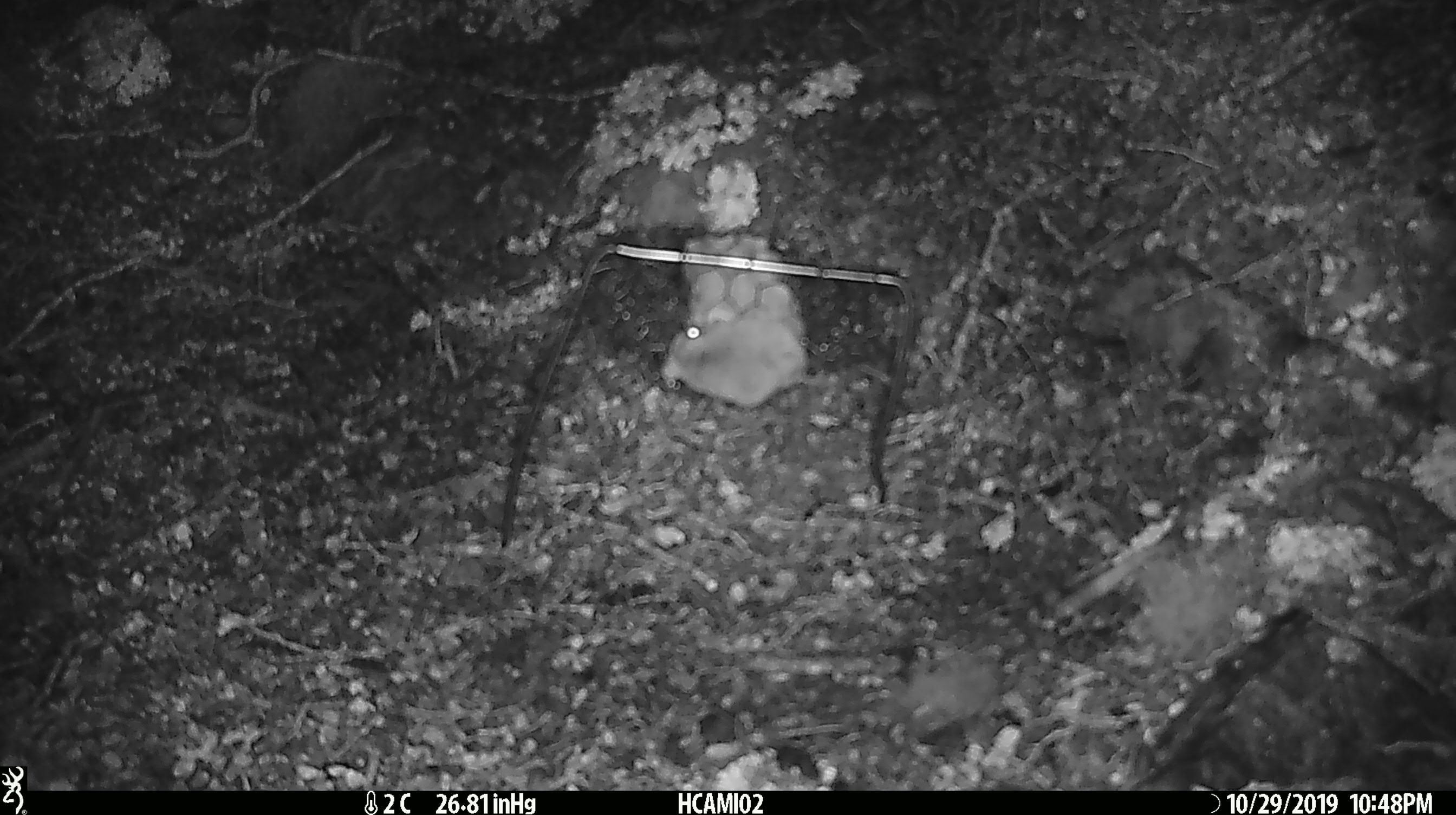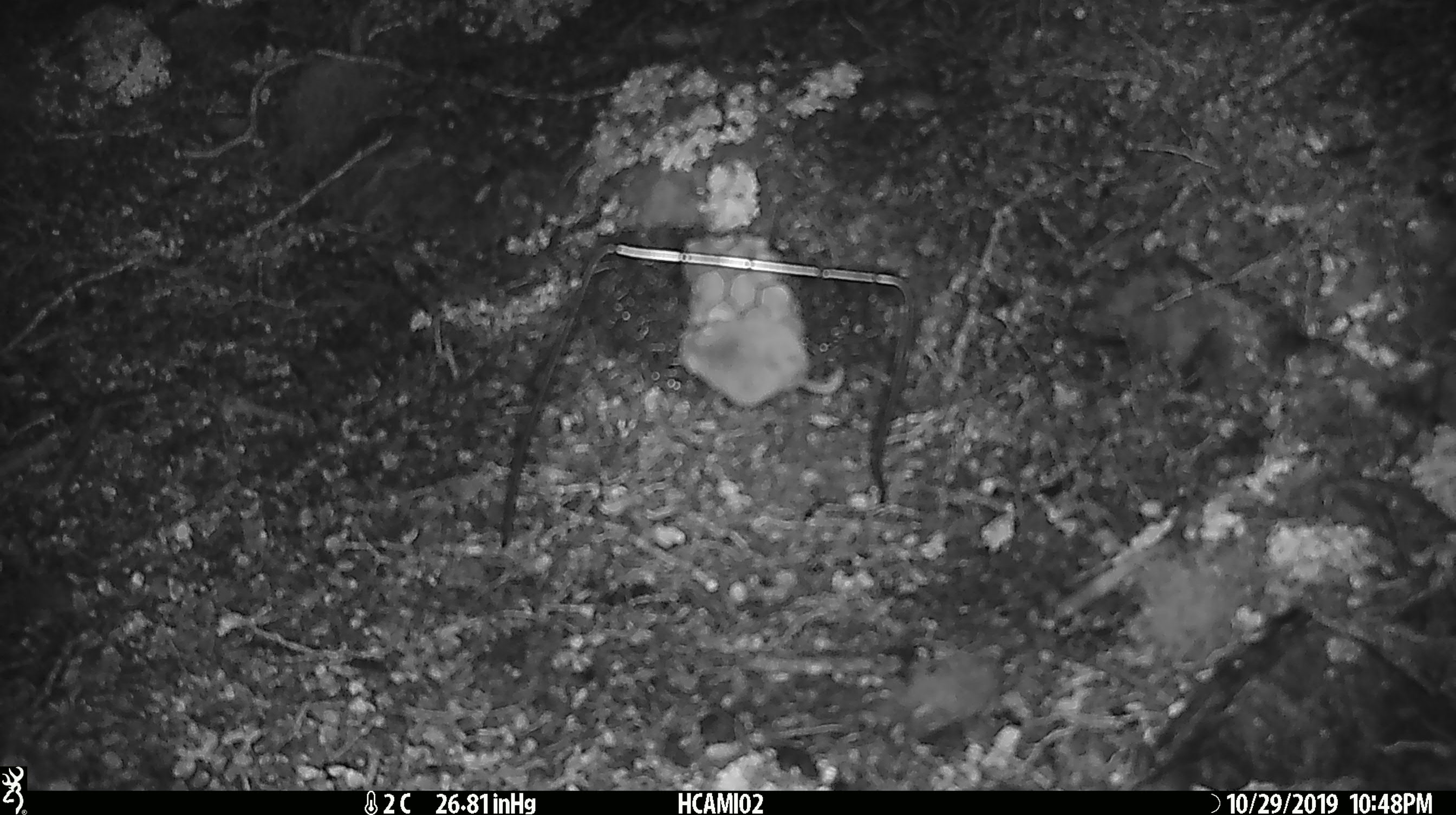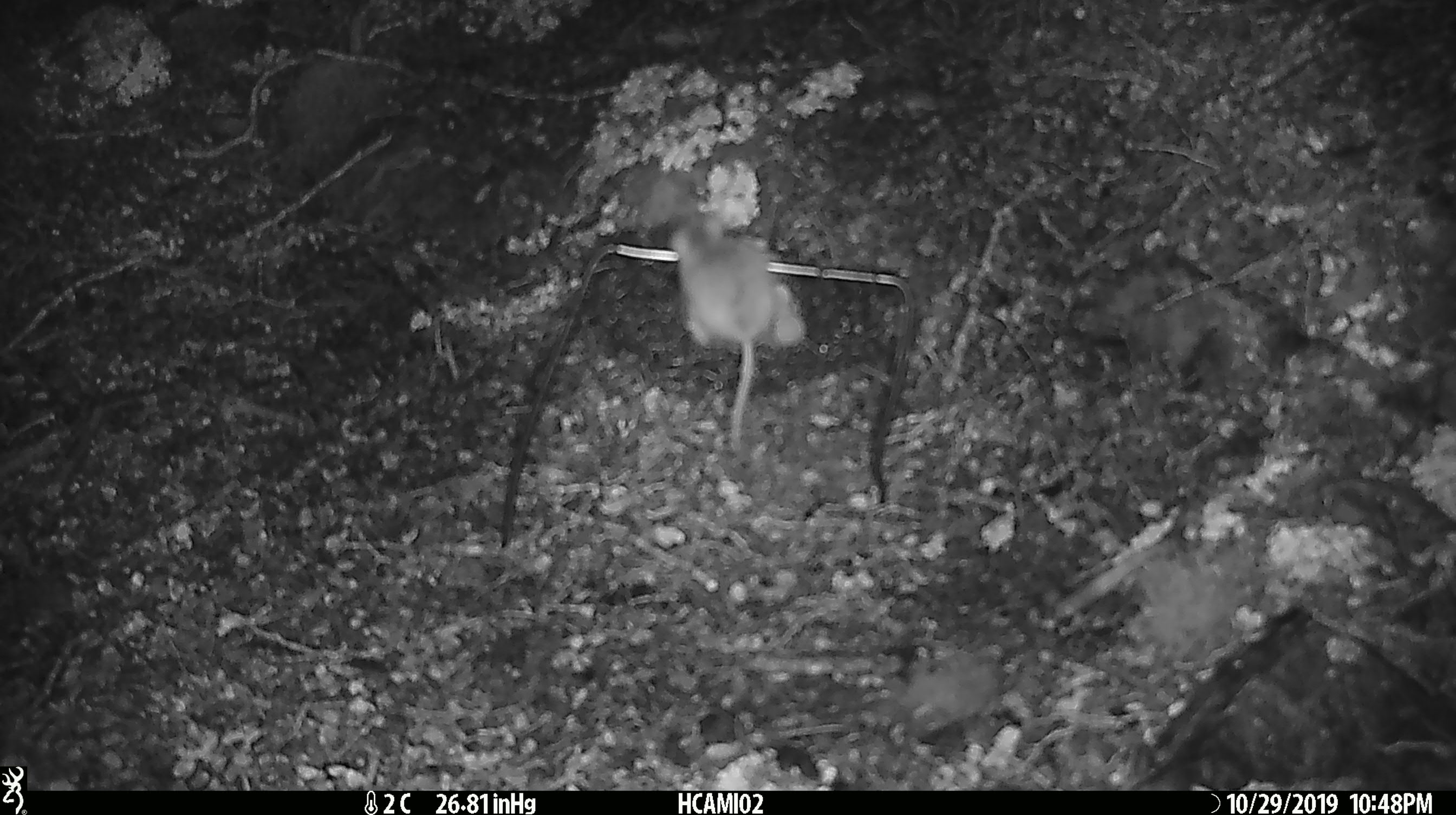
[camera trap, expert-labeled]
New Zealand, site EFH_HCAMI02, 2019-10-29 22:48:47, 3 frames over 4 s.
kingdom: Animalia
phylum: Chordata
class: Mammalia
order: Rodentia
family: Muridae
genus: Mus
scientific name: Mus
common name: mouse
Mouse (Mus).